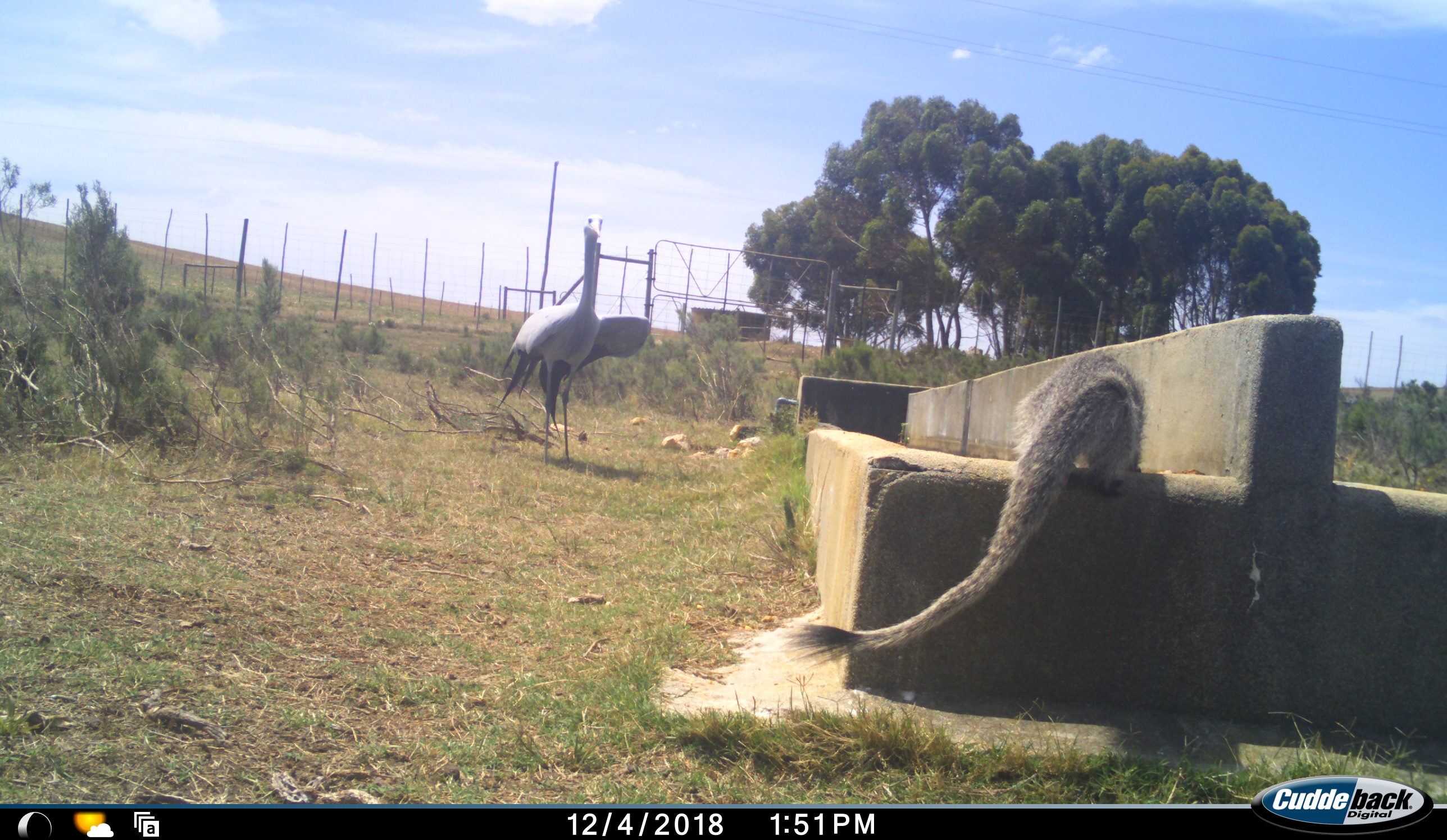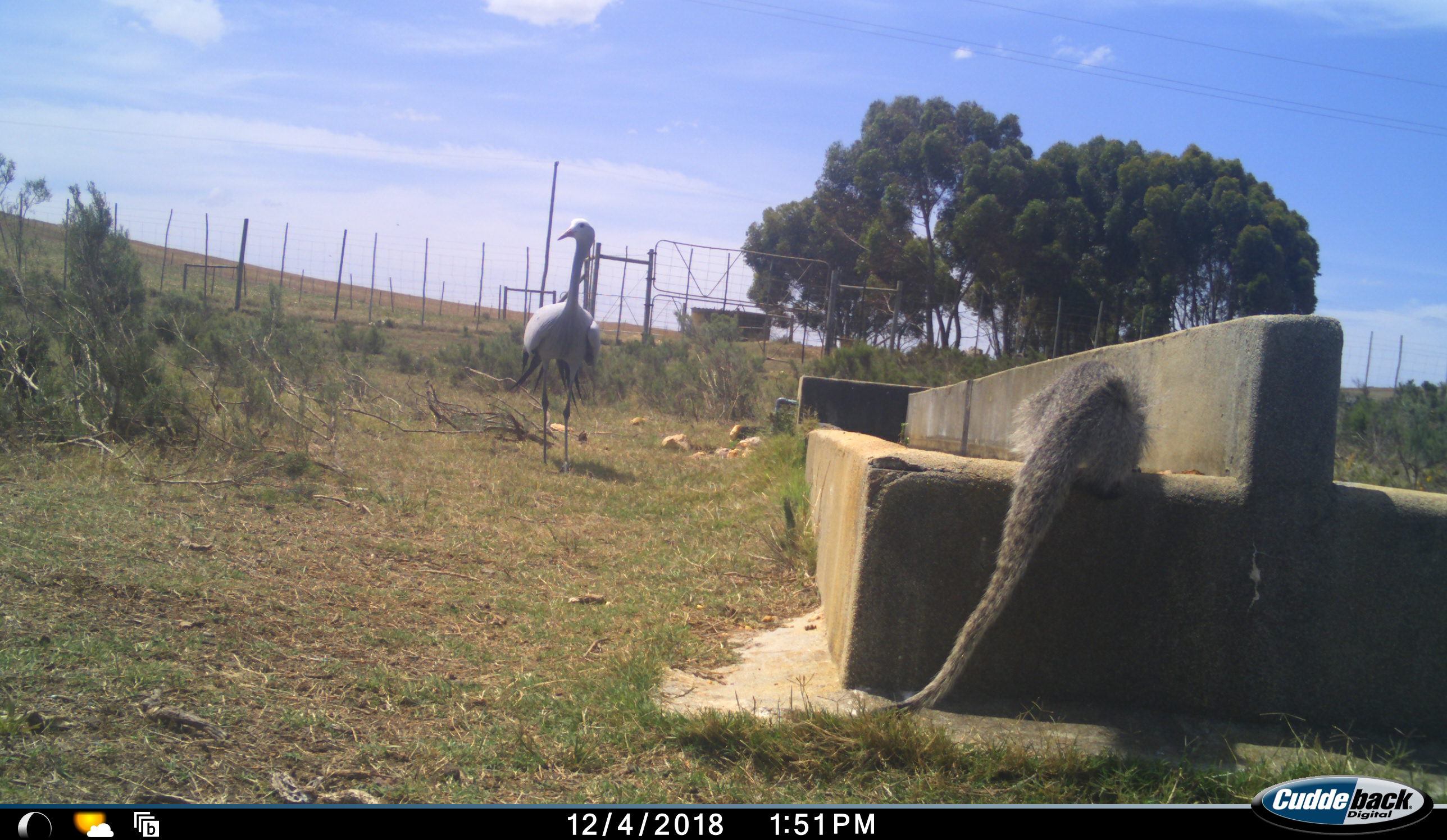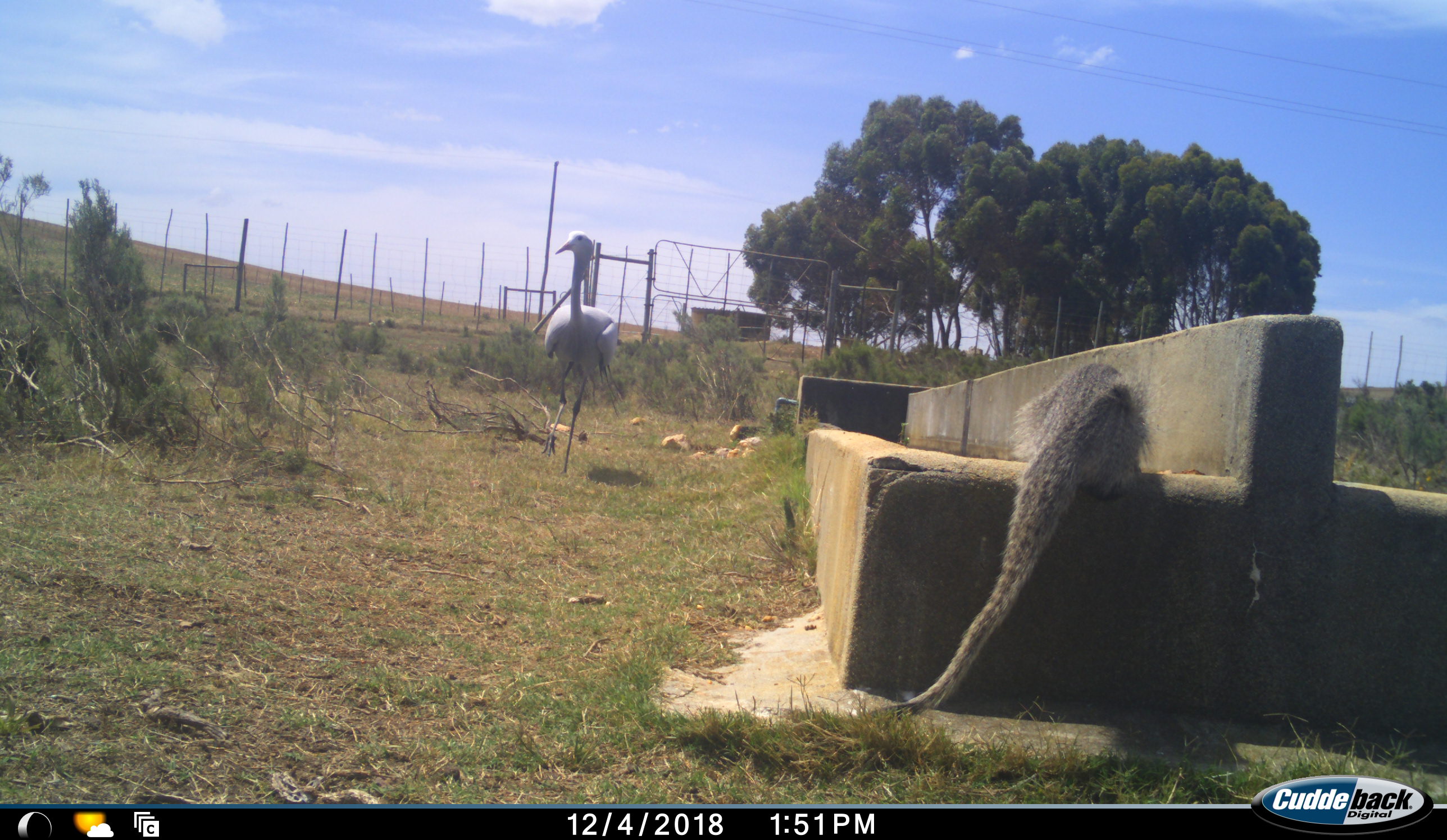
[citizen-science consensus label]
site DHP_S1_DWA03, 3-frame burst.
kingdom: Animalia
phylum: Chordata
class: Aves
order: Gruiformes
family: Gruidae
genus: Anthropoides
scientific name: Anthropoides paradiseus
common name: blue crane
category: craneblue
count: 1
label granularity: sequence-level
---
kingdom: Animalia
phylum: Chordata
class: Mammalia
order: Carnivora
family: Herpestidae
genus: Herpestes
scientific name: Herpestes ichneumon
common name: egyptian mongoose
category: mongooseegyptianlargegrey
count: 1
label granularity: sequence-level